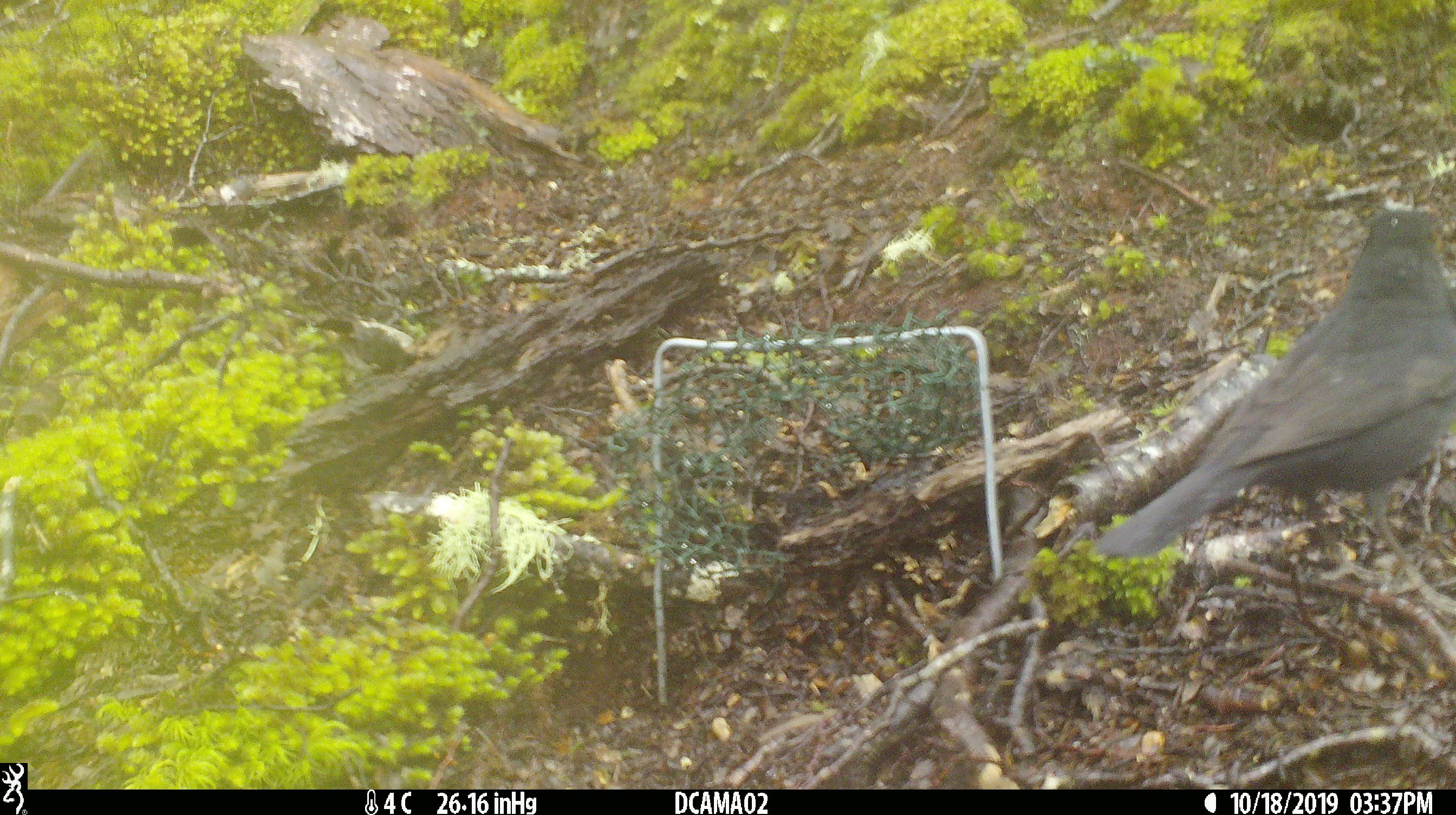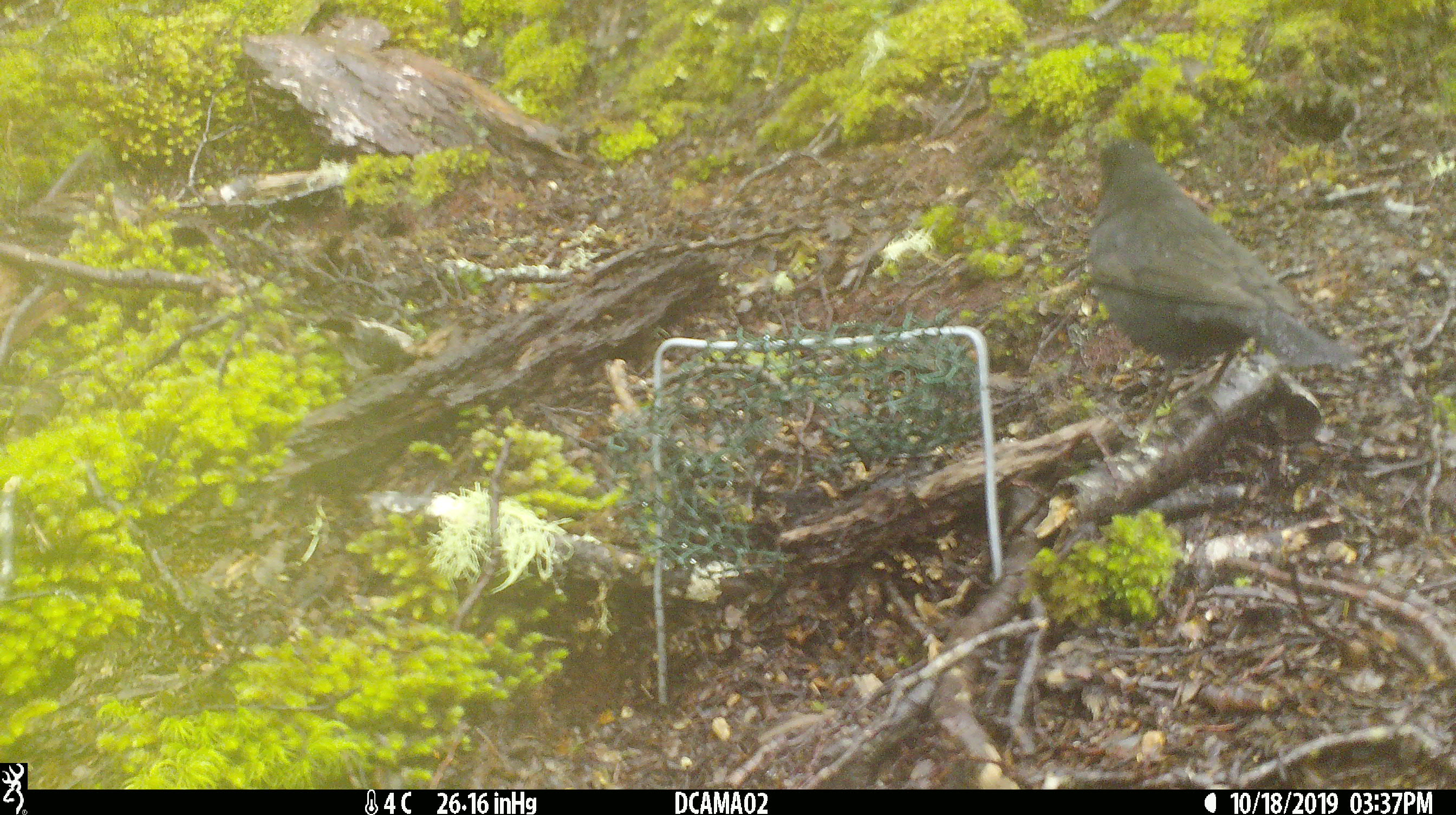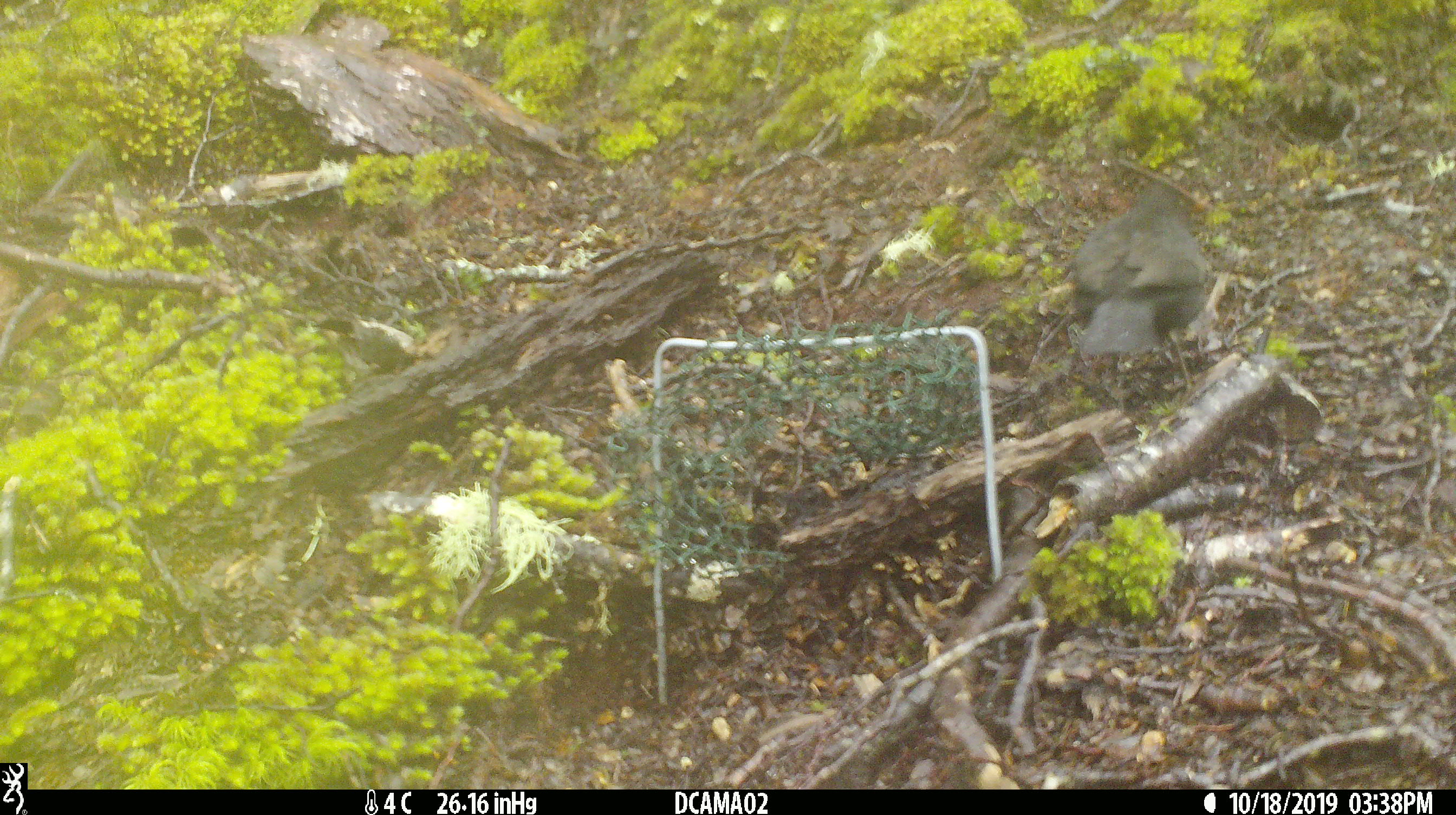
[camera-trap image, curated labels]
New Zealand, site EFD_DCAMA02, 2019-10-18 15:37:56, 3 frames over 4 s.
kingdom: Animalia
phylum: Chordata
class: Aves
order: Passeriformes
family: Turdidae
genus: Turdus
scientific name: Turdus merula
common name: eurasian blackbird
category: blackbird